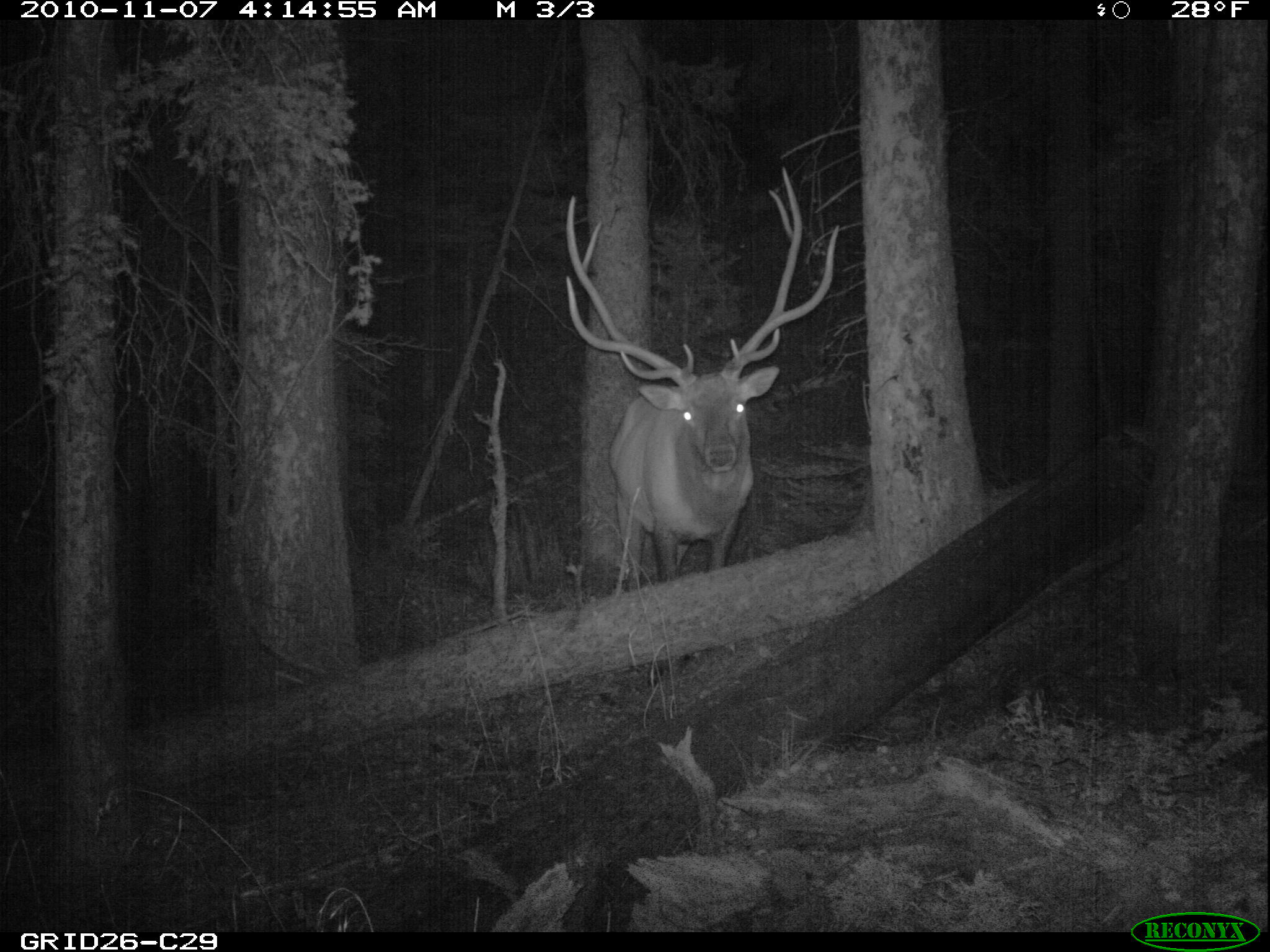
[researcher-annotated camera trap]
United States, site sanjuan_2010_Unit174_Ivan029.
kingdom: Animalia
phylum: Chordata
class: Mammalia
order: Artiodactyla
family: Cervidae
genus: Cervus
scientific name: Cervus elaphus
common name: red deer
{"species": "Cervus elaphus (red deer)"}